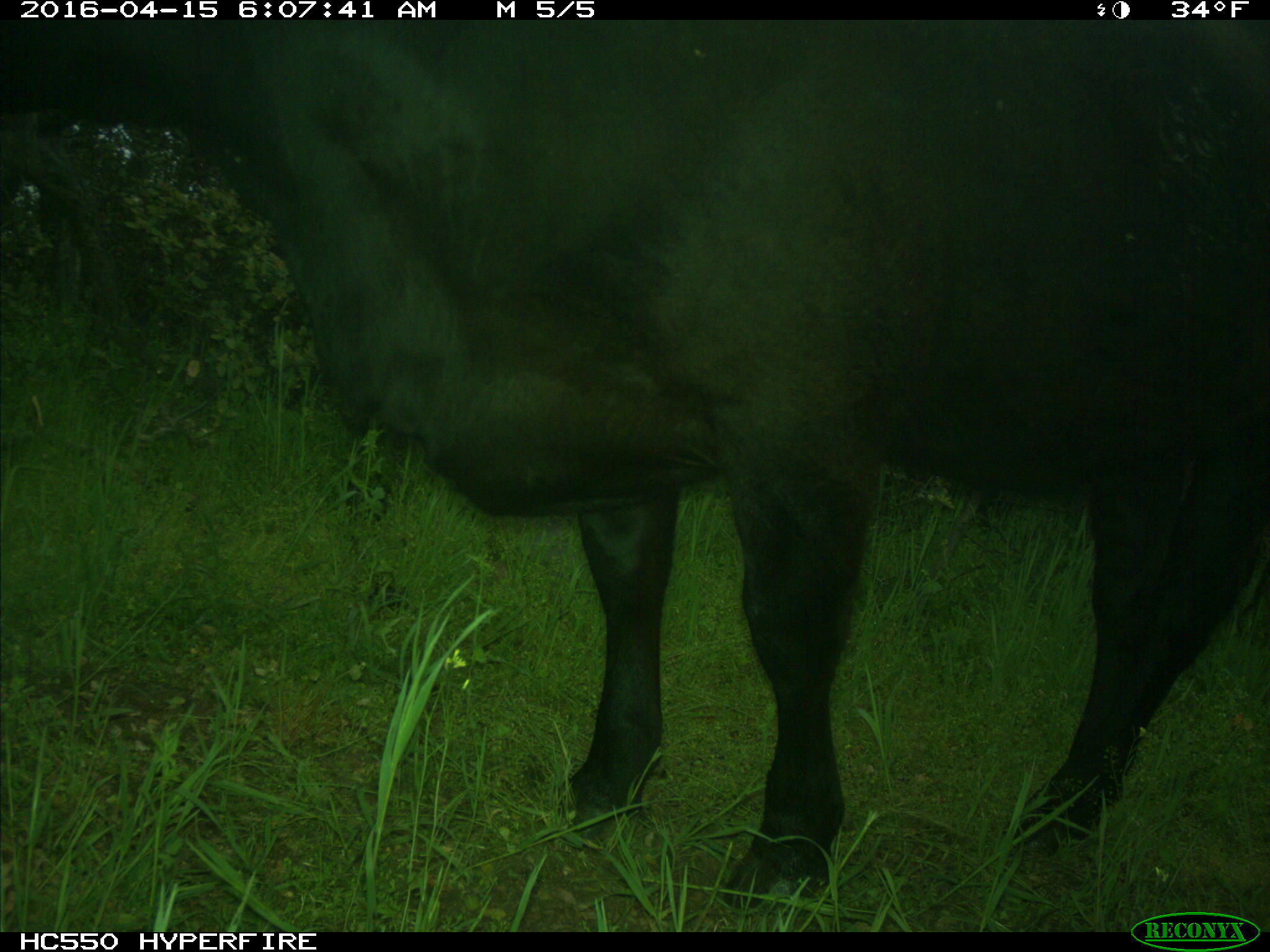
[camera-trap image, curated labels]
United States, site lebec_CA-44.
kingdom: Animalia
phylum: Chordata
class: Mammalia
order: Artiodactyla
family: Bovidae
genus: Bos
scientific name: Bos taurus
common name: domestic cow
Bos taurus (domestic cow).